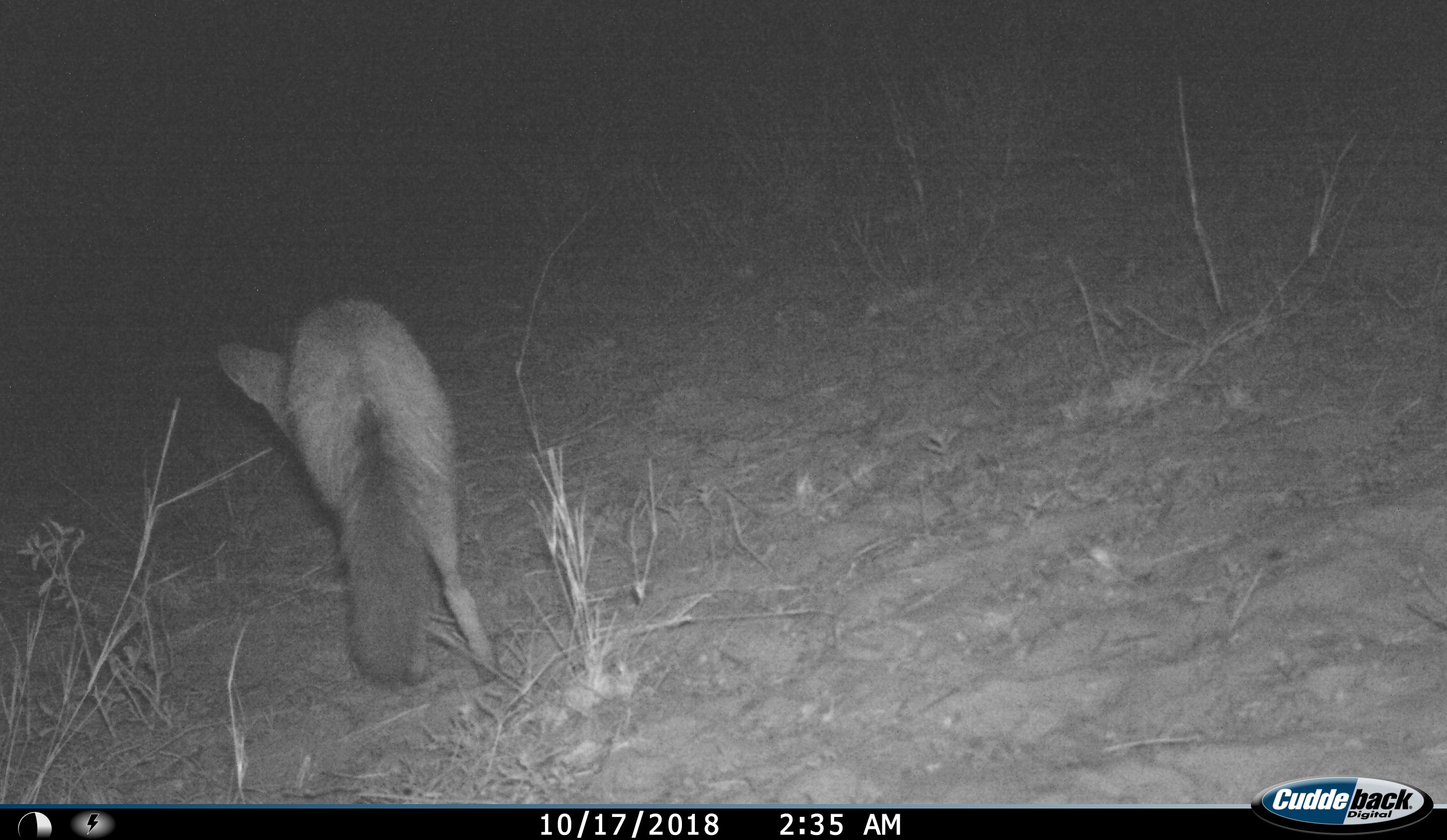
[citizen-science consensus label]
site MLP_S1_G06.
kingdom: Animalia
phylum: Chordata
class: Mammalia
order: Carnivora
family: Canidae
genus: Otocyon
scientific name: Otocyon megalotis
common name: bat-eared fox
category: foxbateared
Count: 1.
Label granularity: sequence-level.